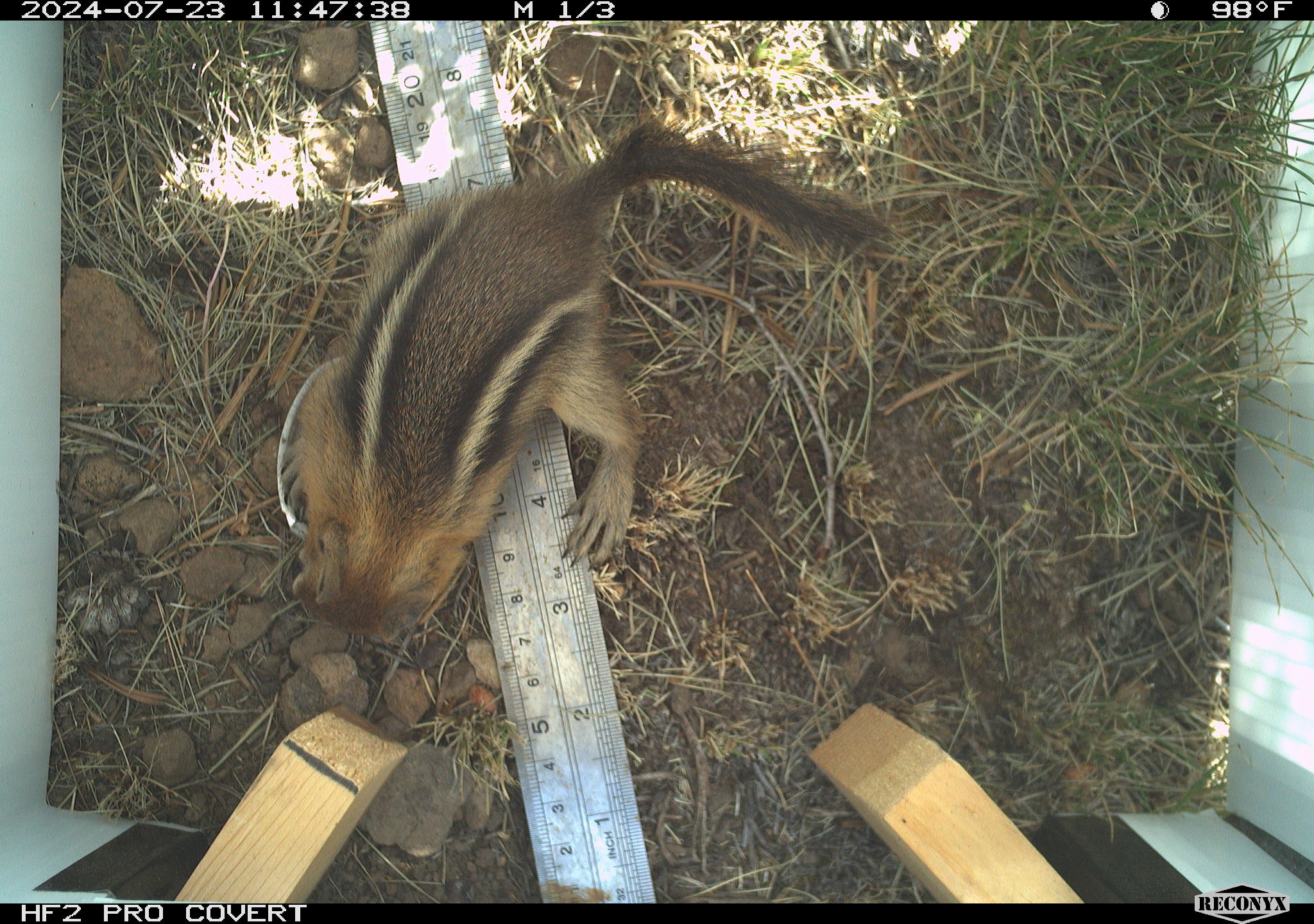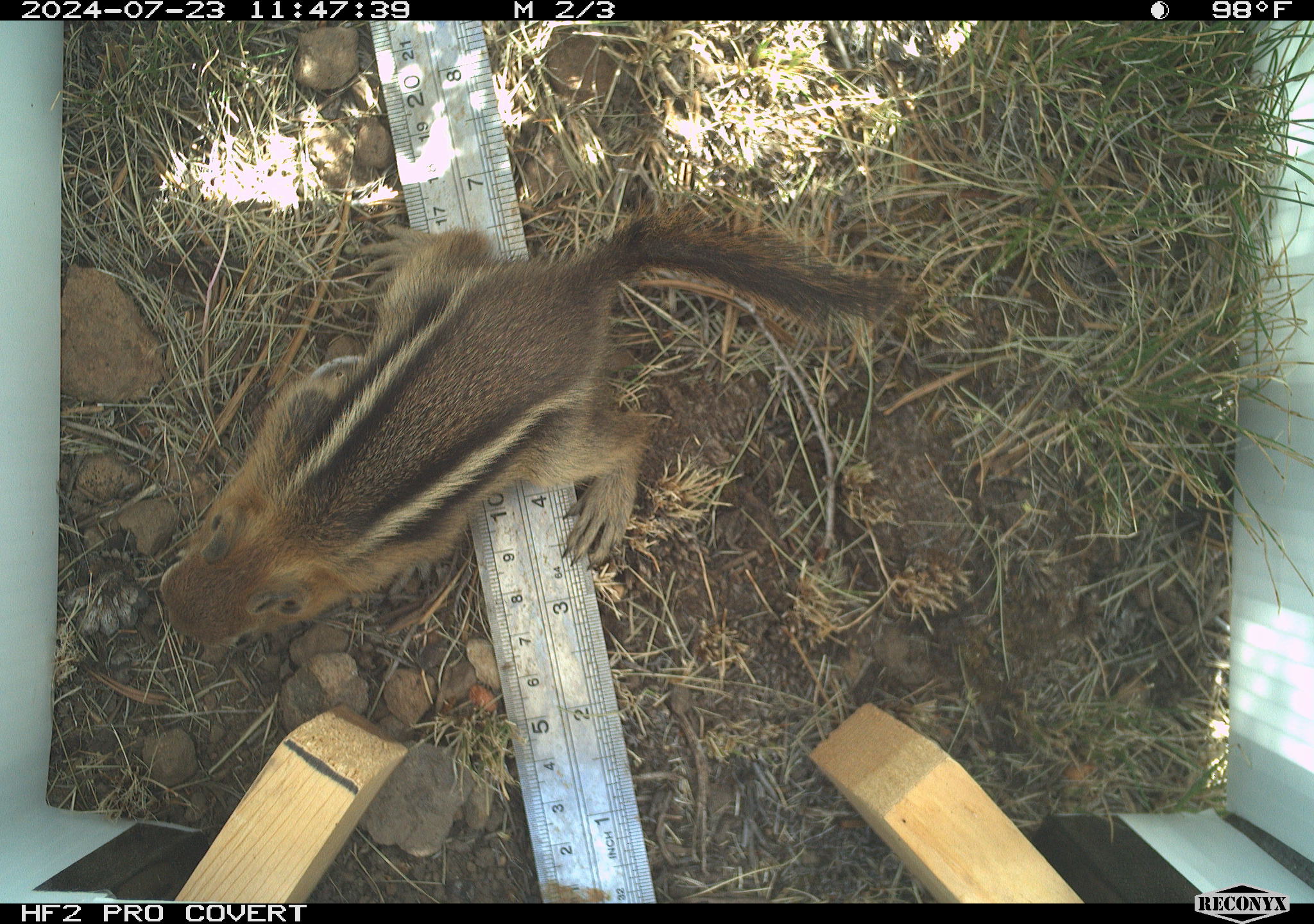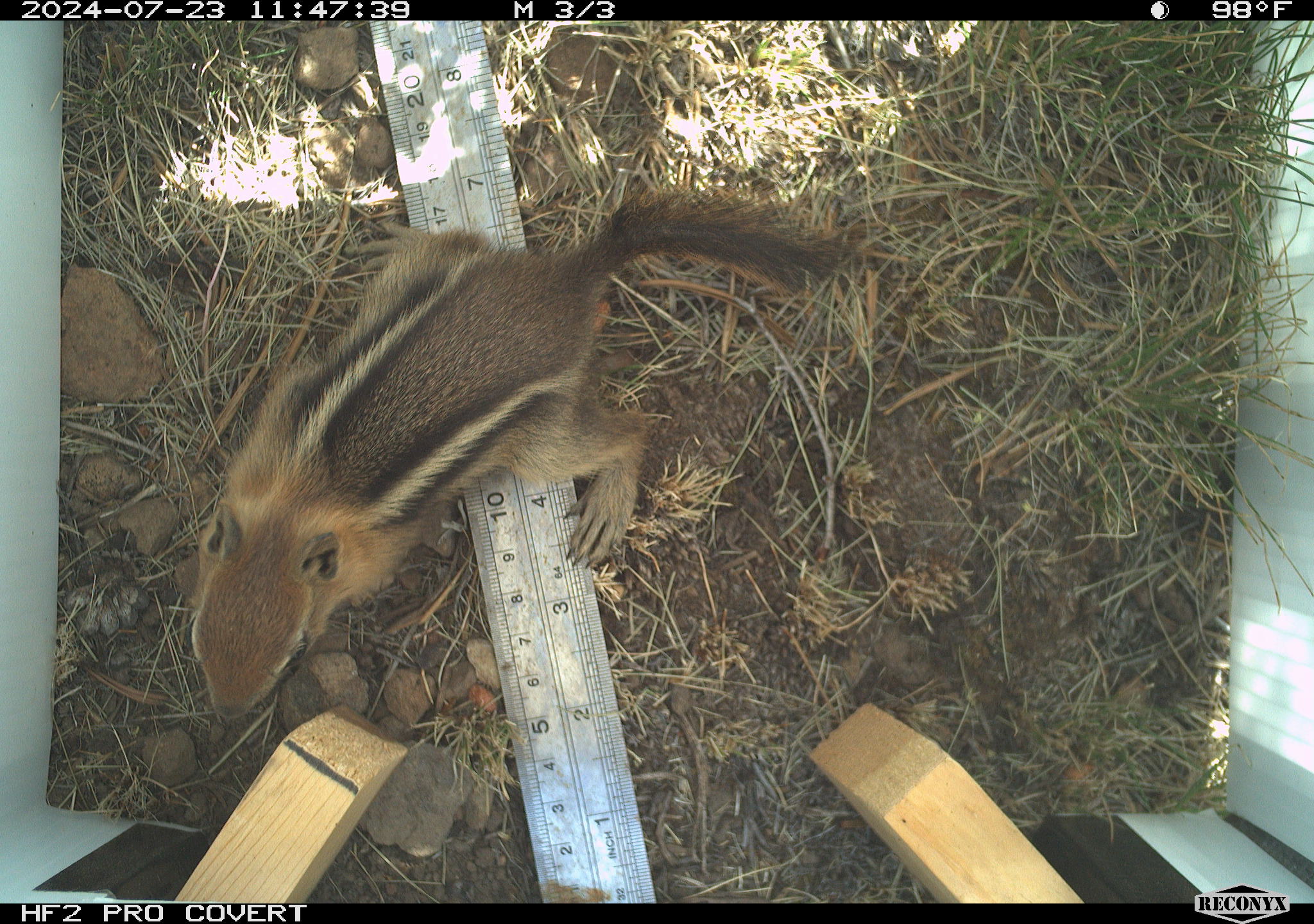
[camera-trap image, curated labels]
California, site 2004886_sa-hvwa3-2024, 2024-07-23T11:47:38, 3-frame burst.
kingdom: Animalia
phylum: Chordata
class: Mammalia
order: Rodentia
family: Sciuridae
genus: Callospermophilus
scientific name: Callospermophilus lateralis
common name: golden mantled ground squirrel